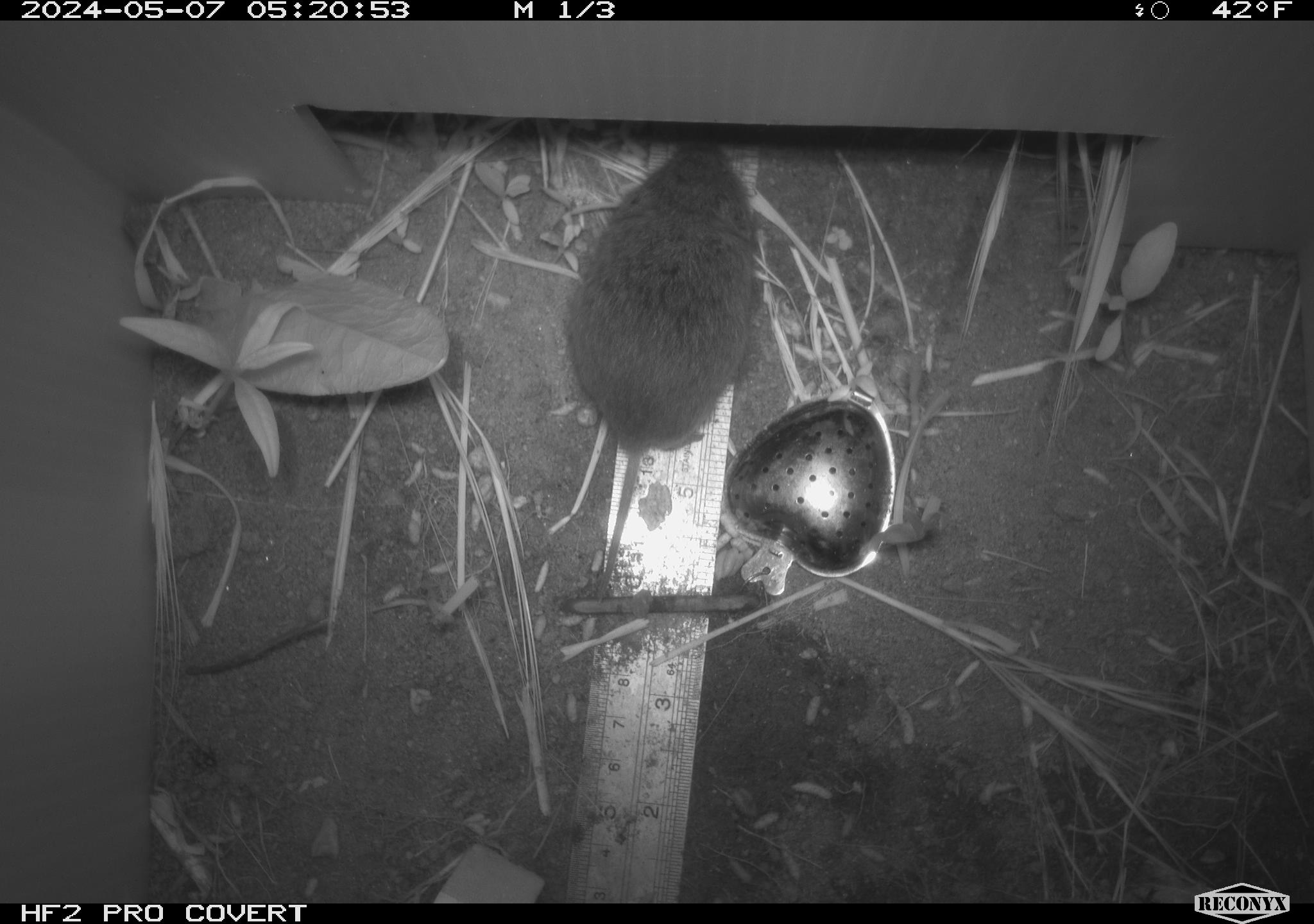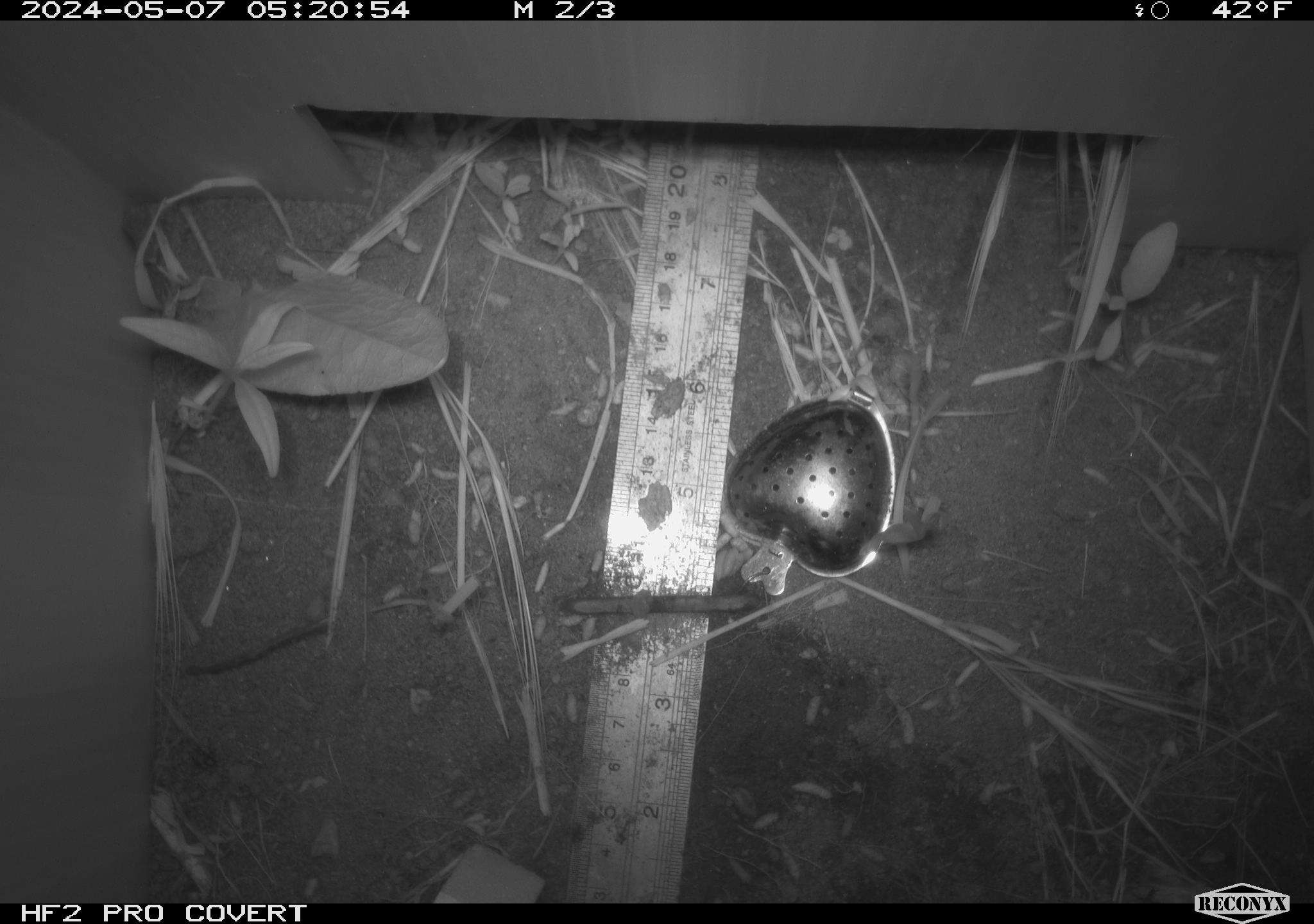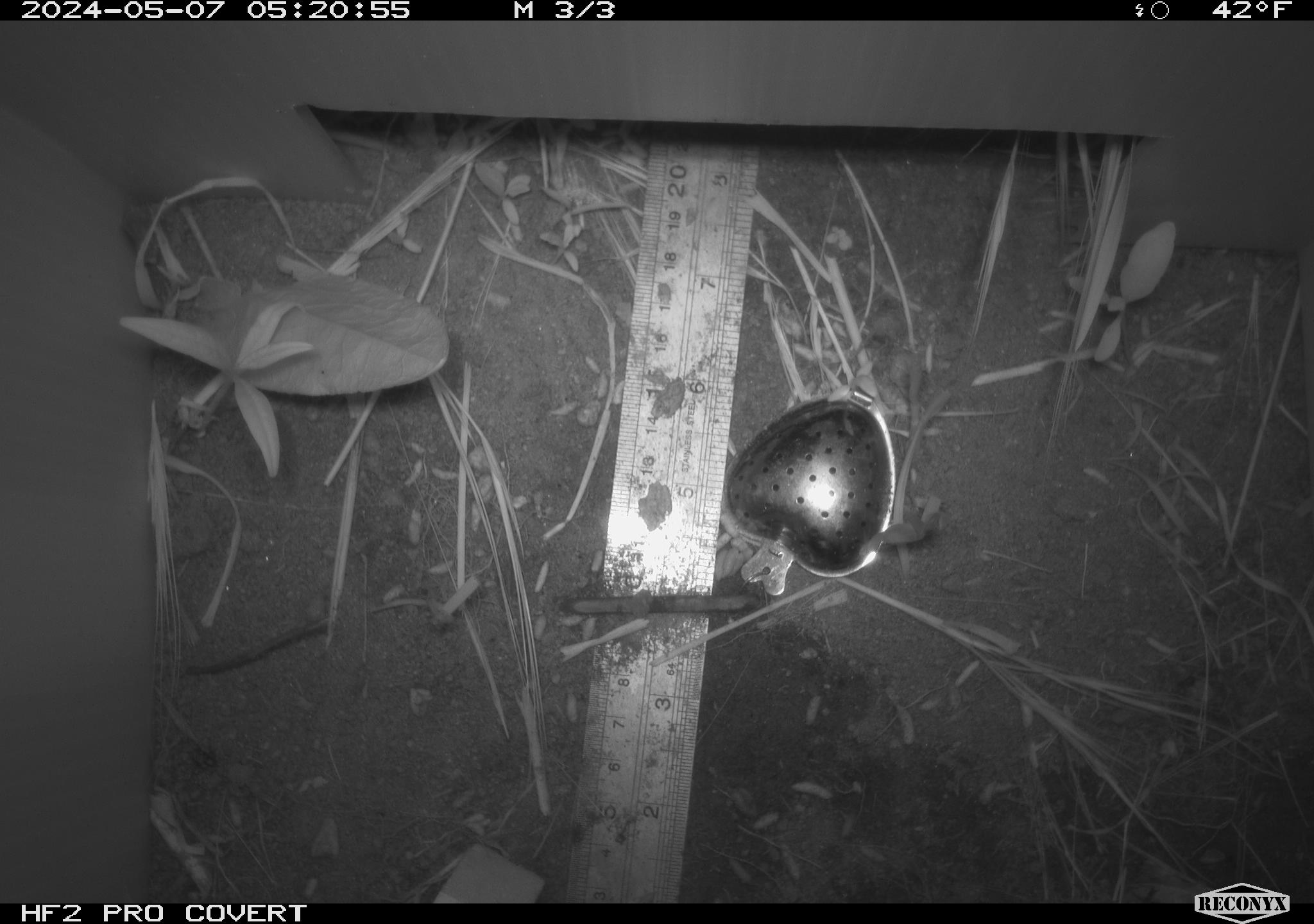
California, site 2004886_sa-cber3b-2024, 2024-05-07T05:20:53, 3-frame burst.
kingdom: Animalia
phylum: Chordata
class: Mammalia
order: Rodentia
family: Cricetidae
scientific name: Arvicolinae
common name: voles, lemmings, and muskrats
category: arvicolinae subfamily